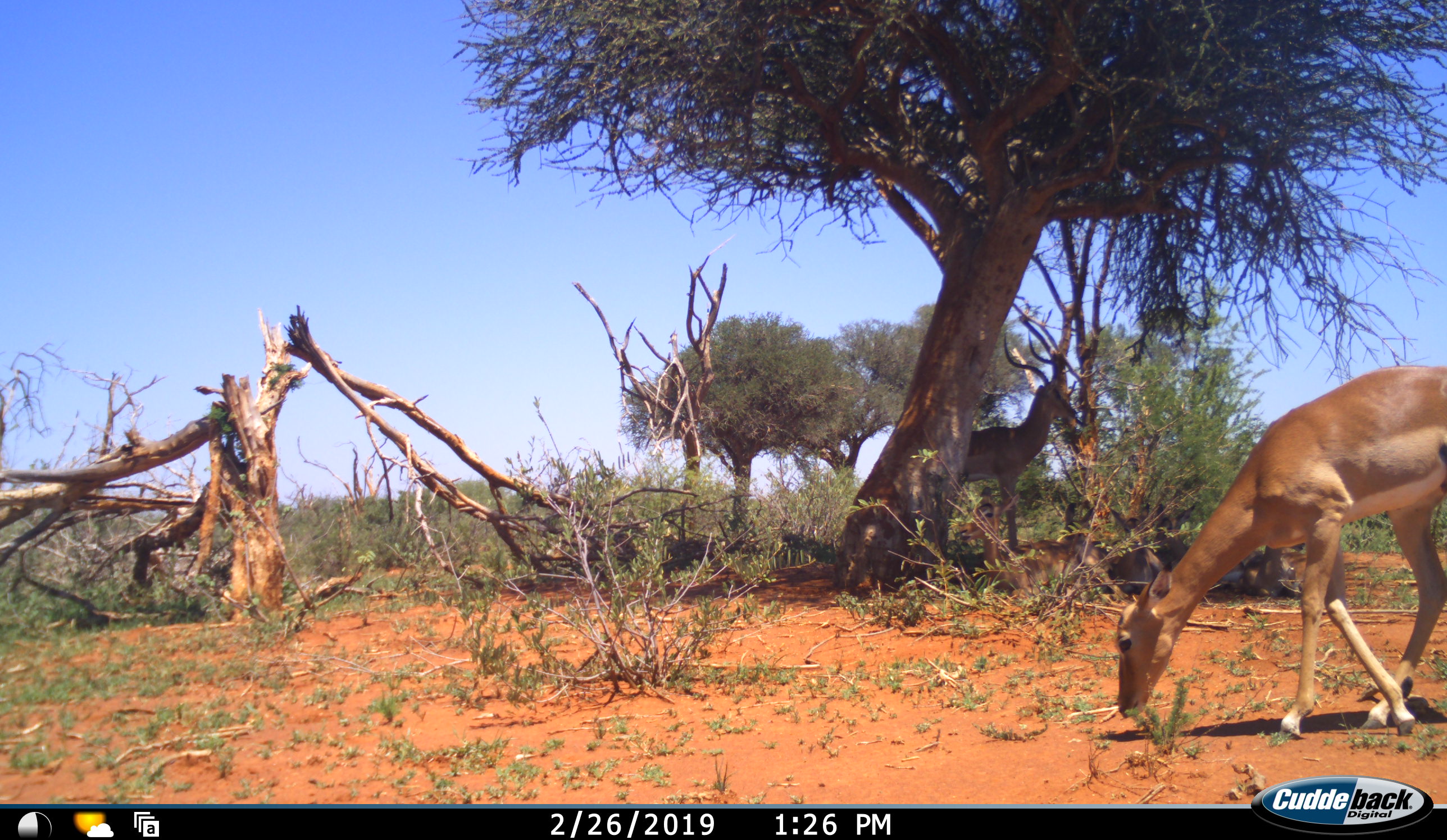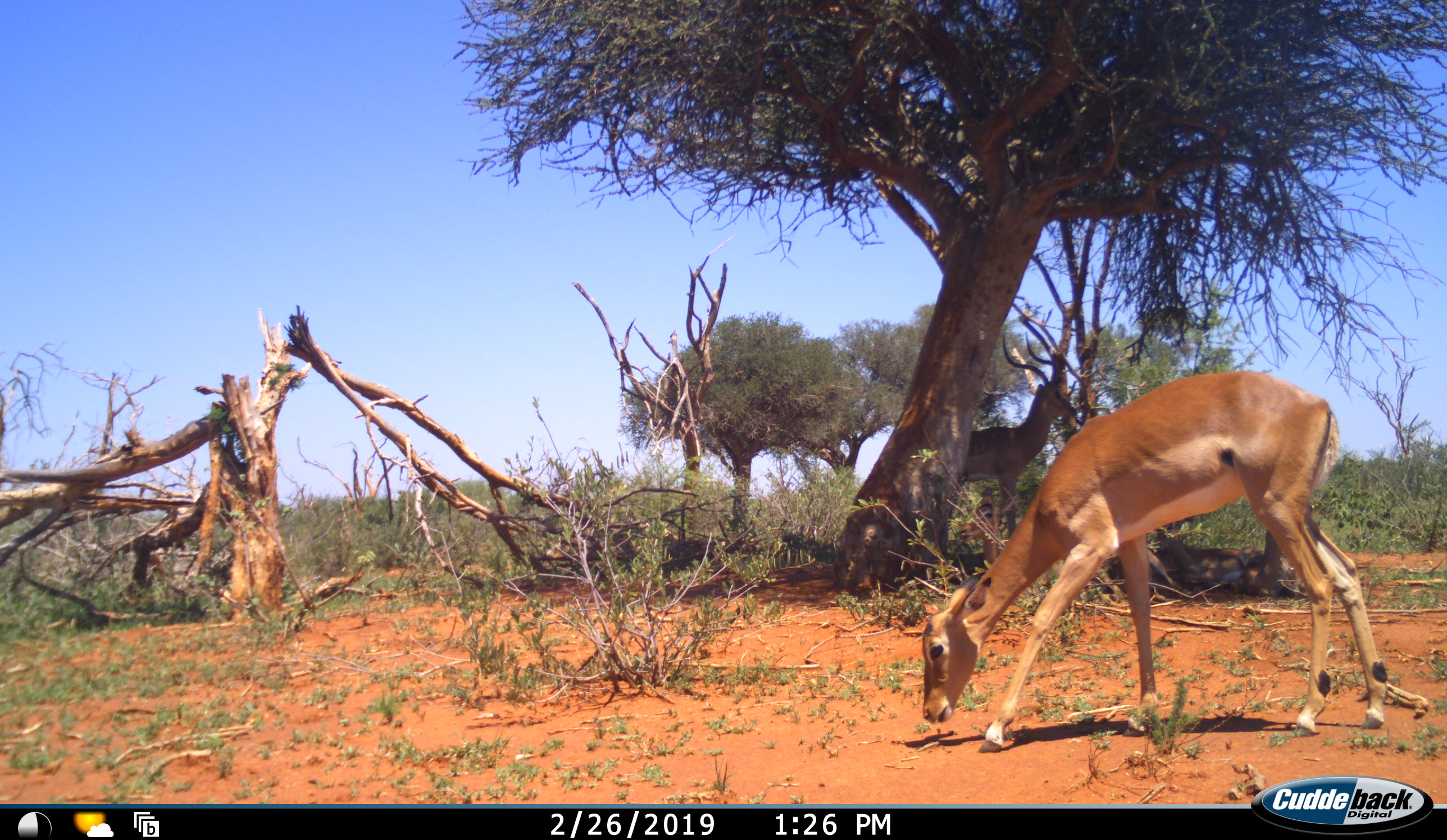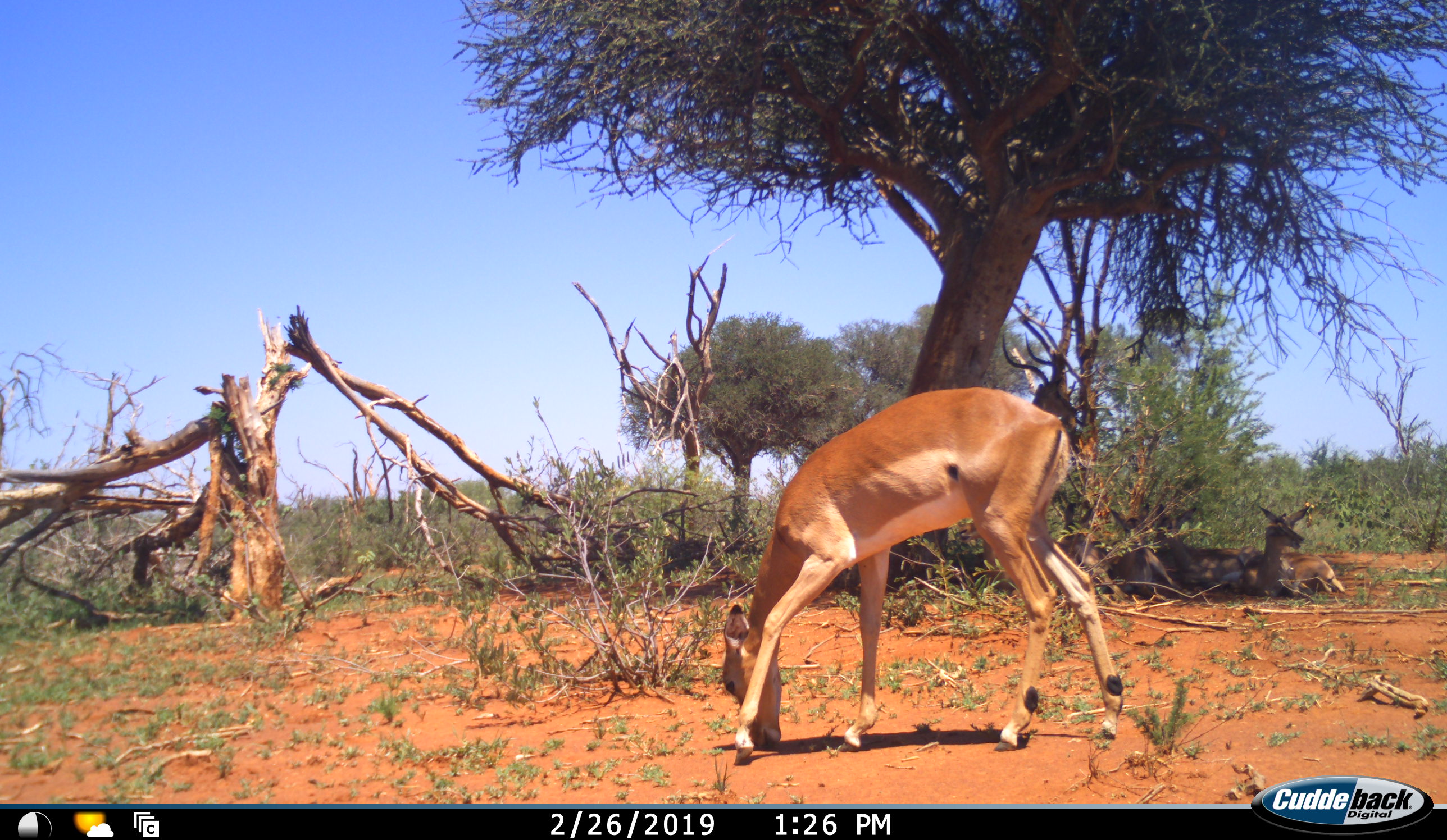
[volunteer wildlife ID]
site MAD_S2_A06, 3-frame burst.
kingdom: Animalia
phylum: Chordata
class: Mammalia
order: Artiodactyla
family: Bovidae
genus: Aepyceros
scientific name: Aepyceros melampus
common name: impala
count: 2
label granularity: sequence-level